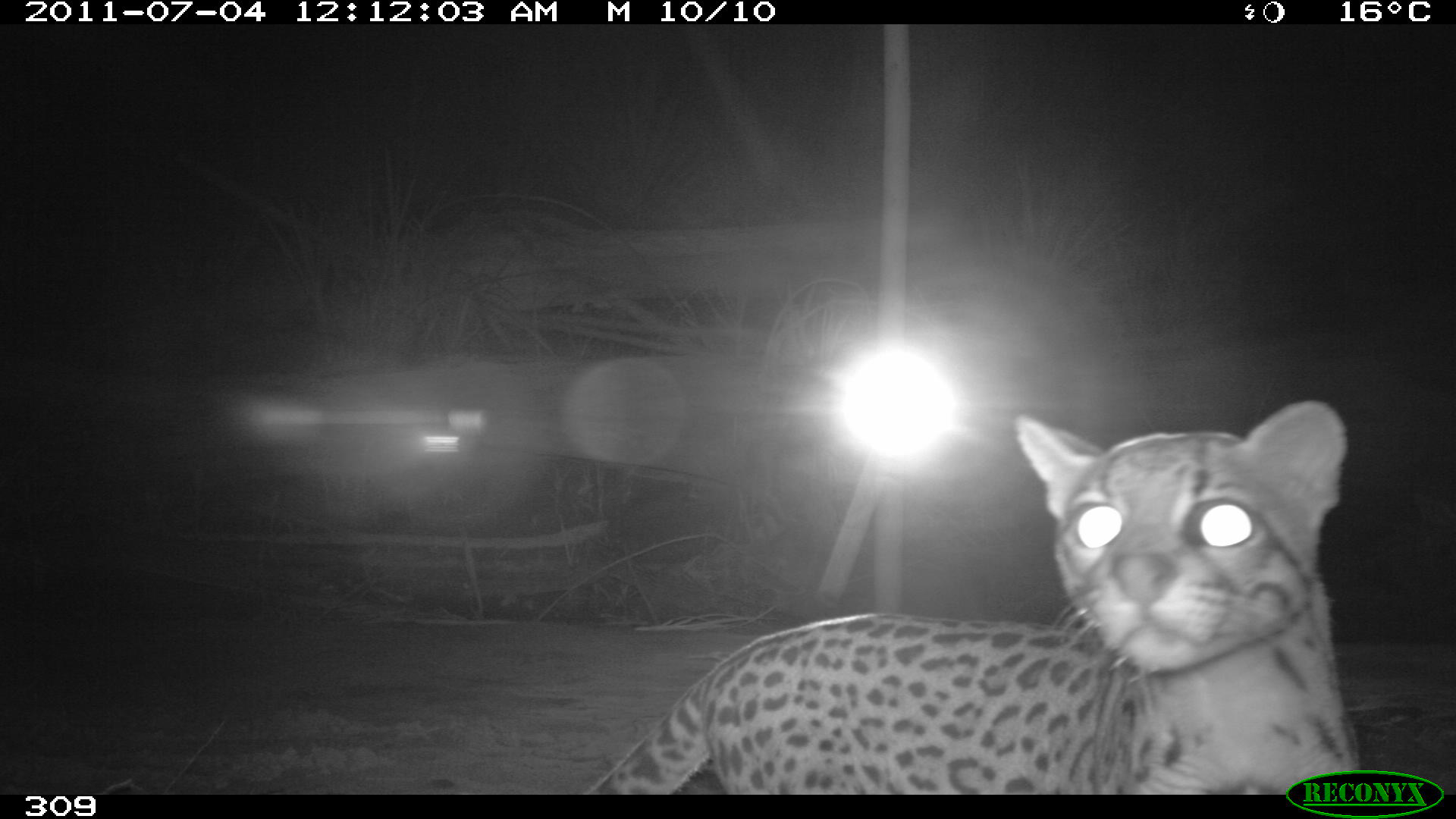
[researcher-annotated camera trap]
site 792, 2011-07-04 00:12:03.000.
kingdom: Animalia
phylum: Chordata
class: Mammalia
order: Carnivora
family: Felidae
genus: Leopardus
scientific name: Leopardus pardalis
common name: ocelot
Leopardus pardalis (ocelot).